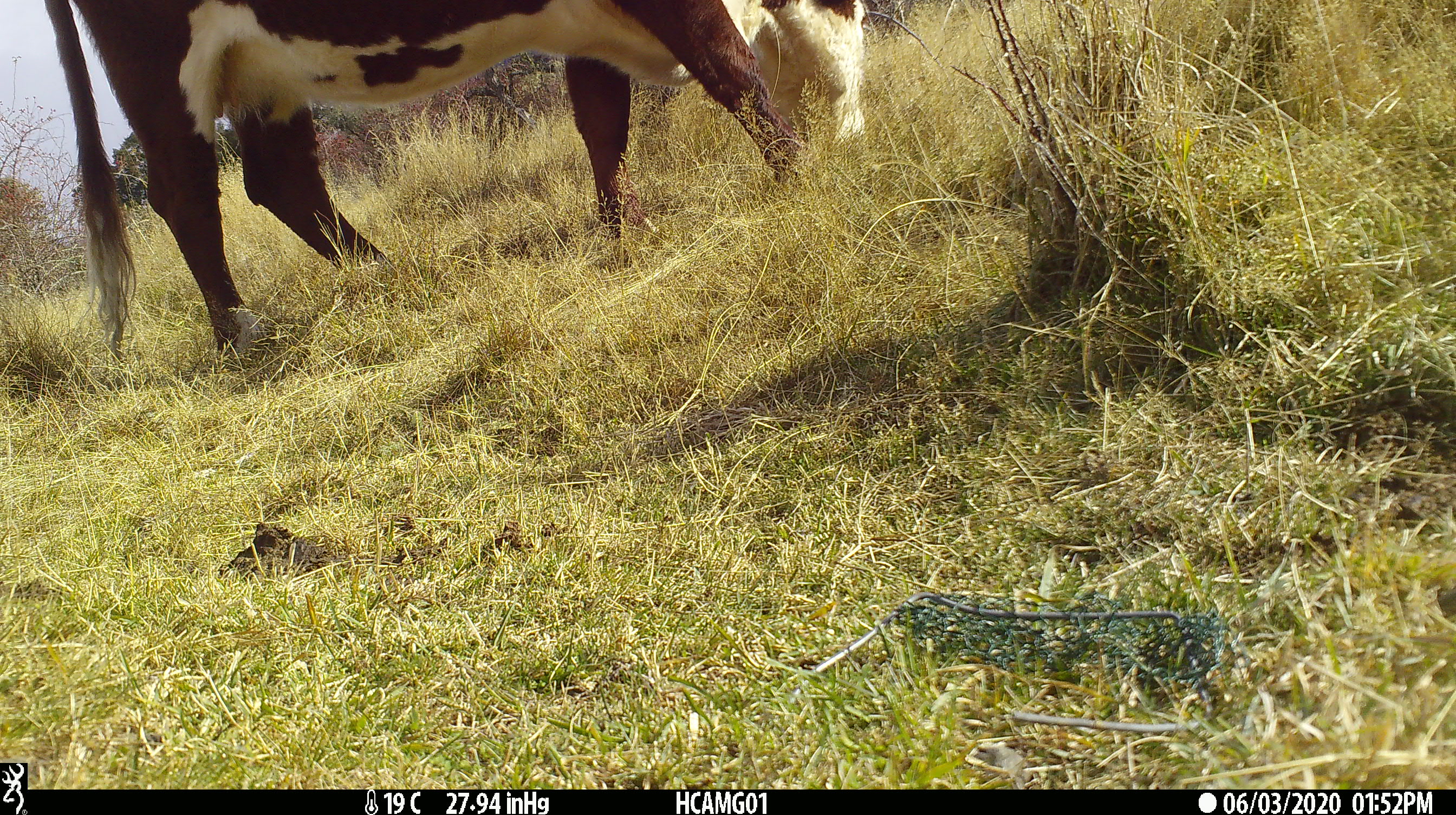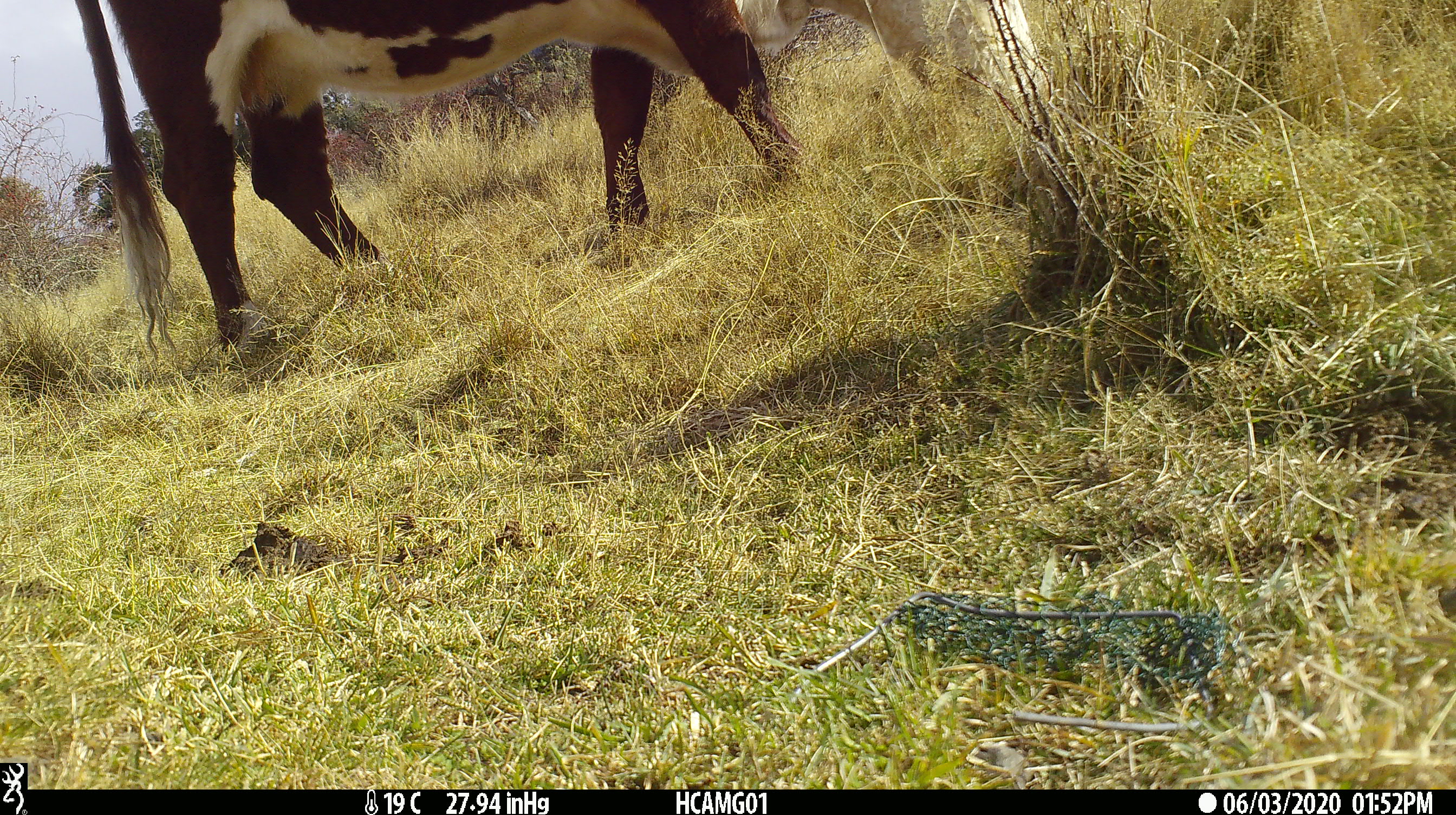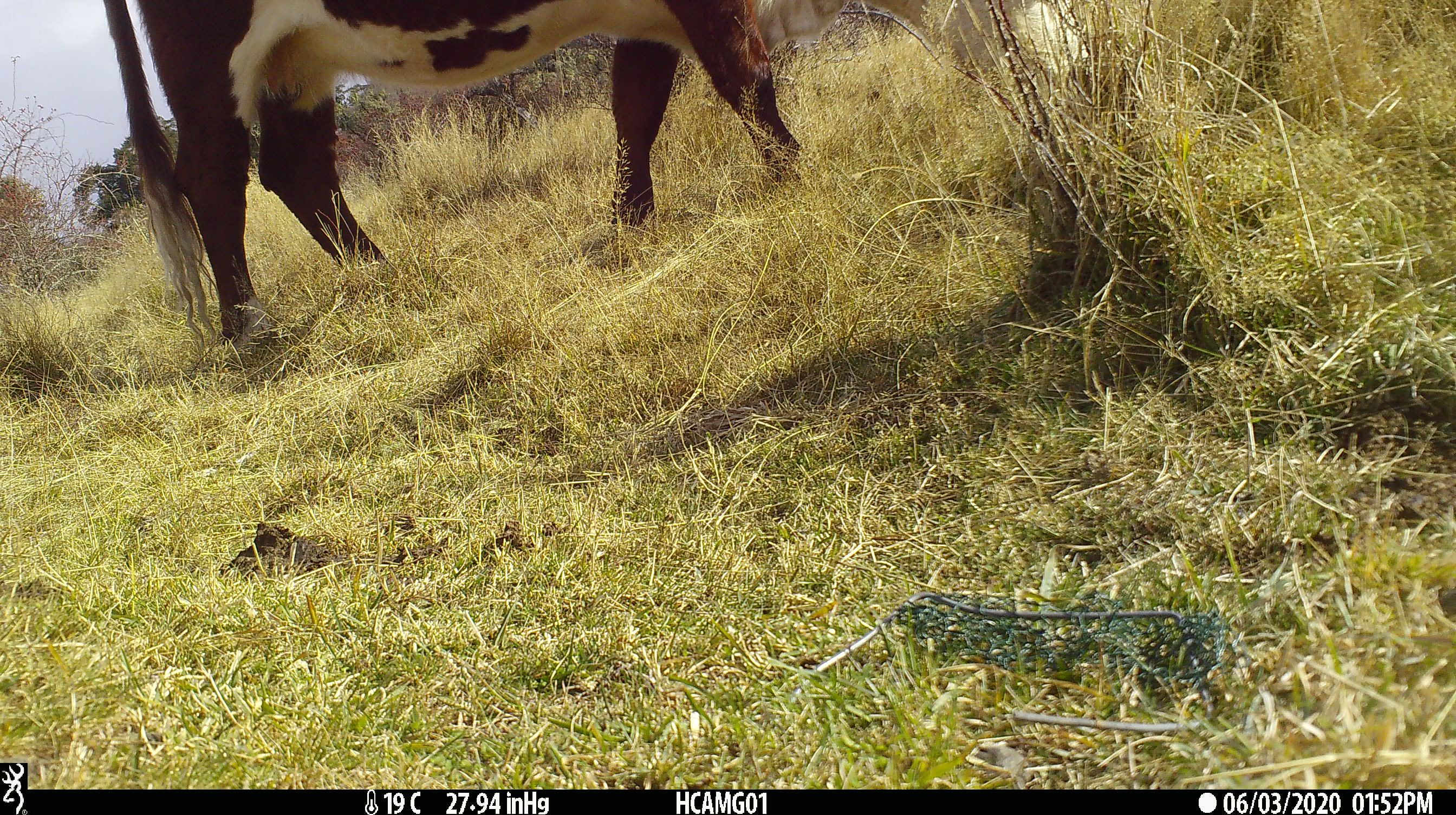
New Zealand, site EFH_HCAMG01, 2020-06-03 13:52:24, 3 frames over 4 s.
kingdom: Animalia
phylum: Chordata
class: Mammalia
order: Artiodactyla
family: Bovidae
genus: Bos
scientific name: Bos taurus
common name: domestic cow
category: cow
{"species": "cow (domestic cow) (Bos taurus)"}